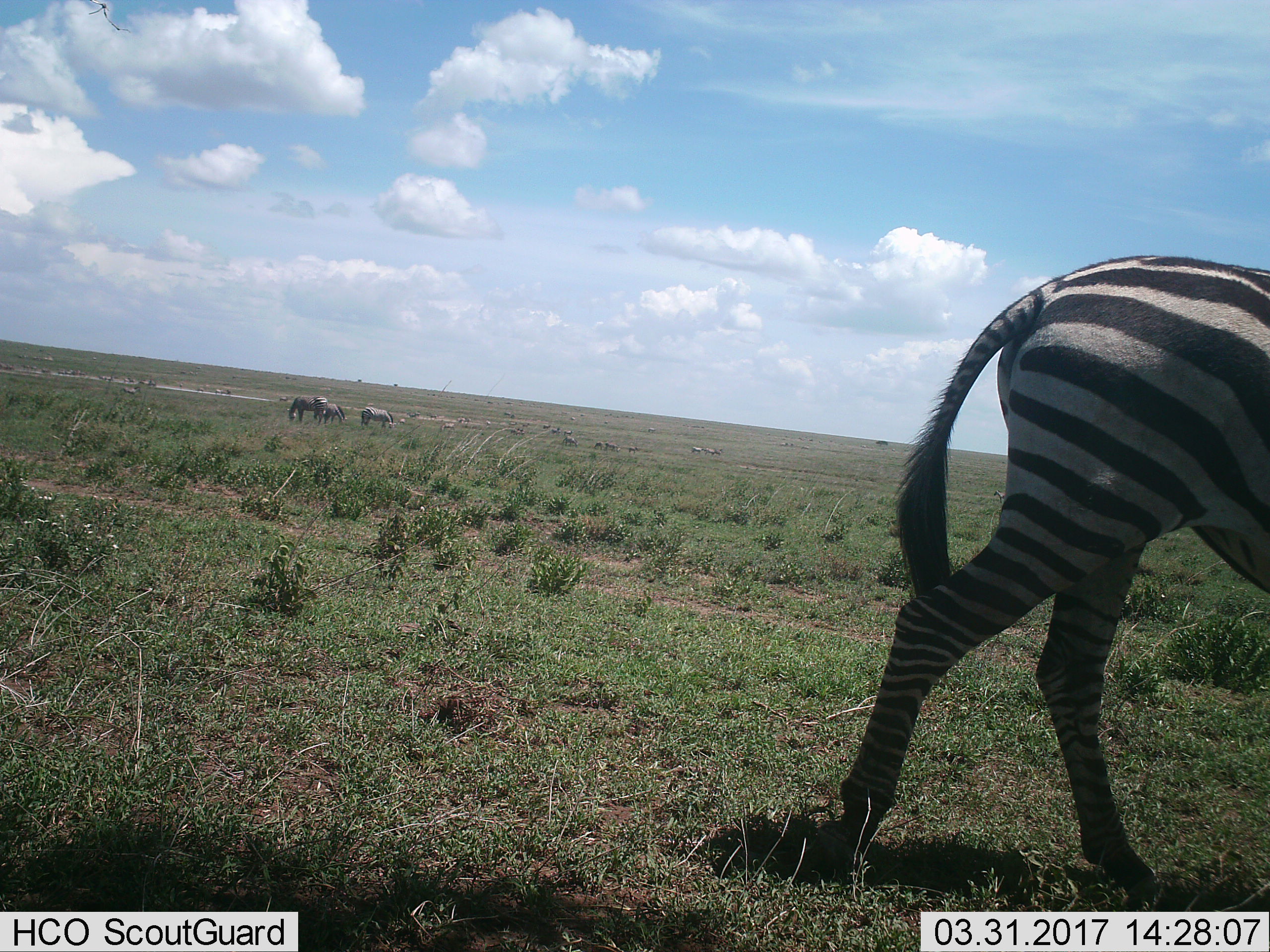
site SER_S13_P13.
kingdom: Animalia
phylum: Chordata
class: Mammalia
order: Perissodactyla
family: Equidae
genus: Equus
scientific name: Equus quagga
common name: plains zebra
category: zebraplains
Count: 11-50.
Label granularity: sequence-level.